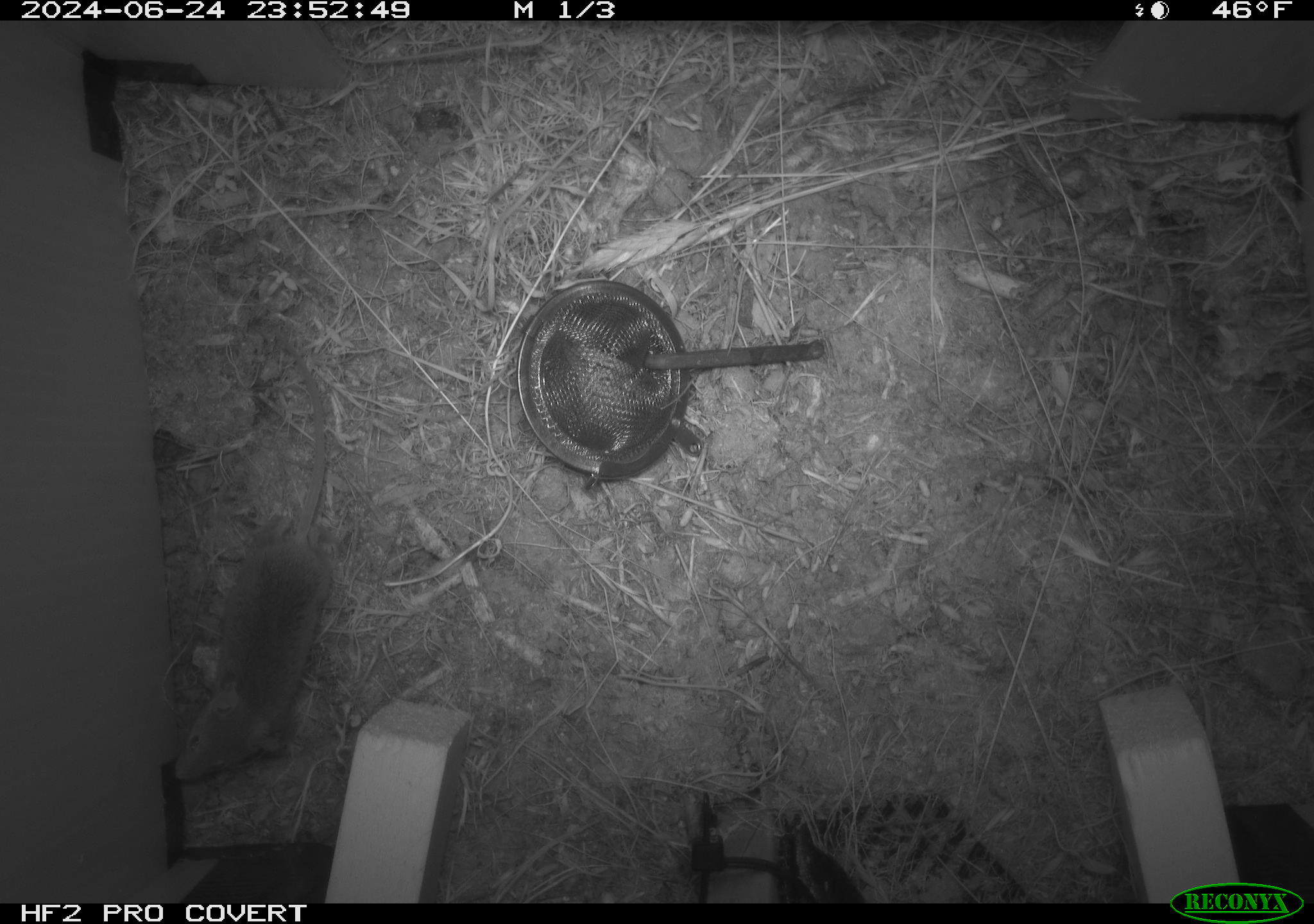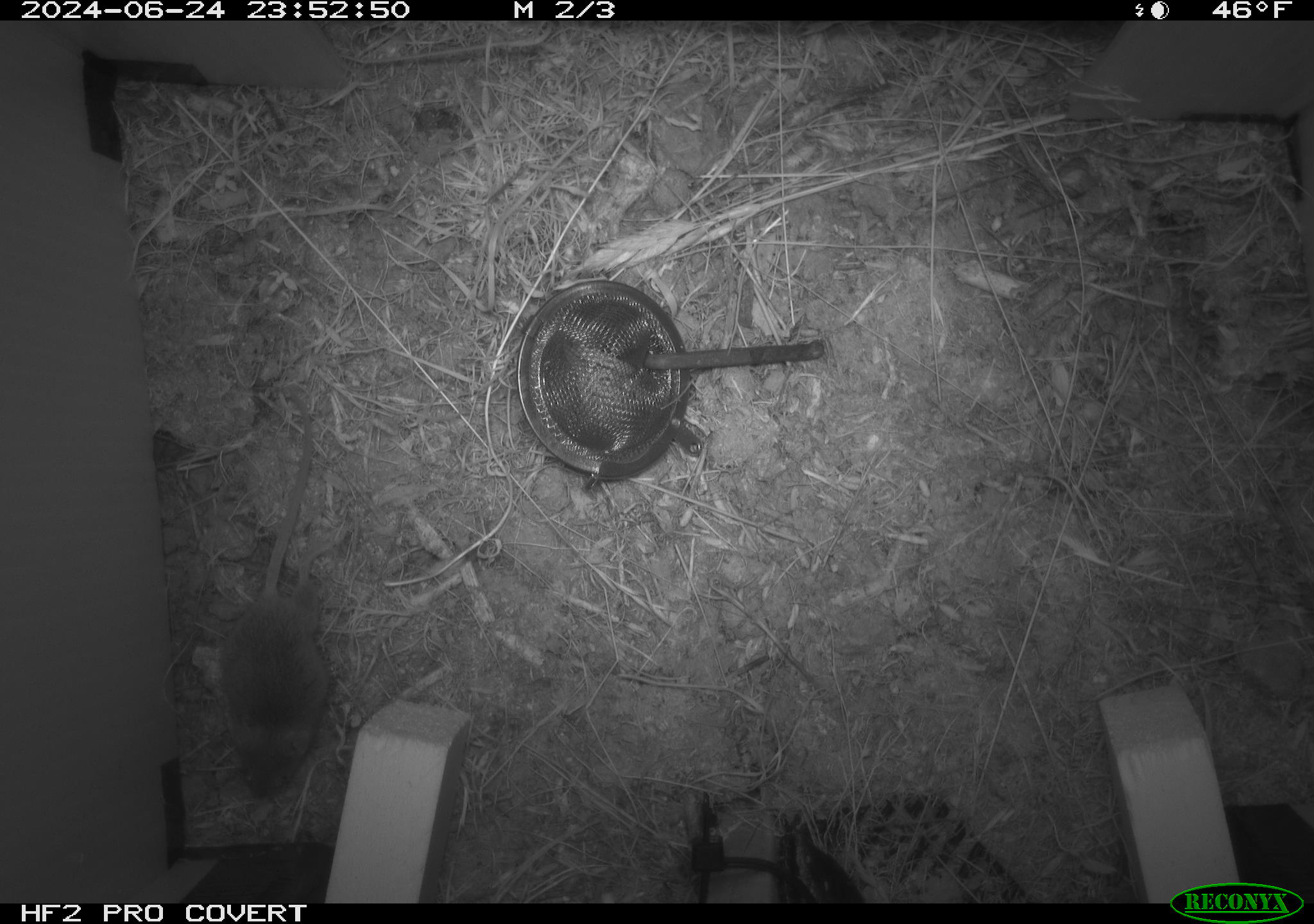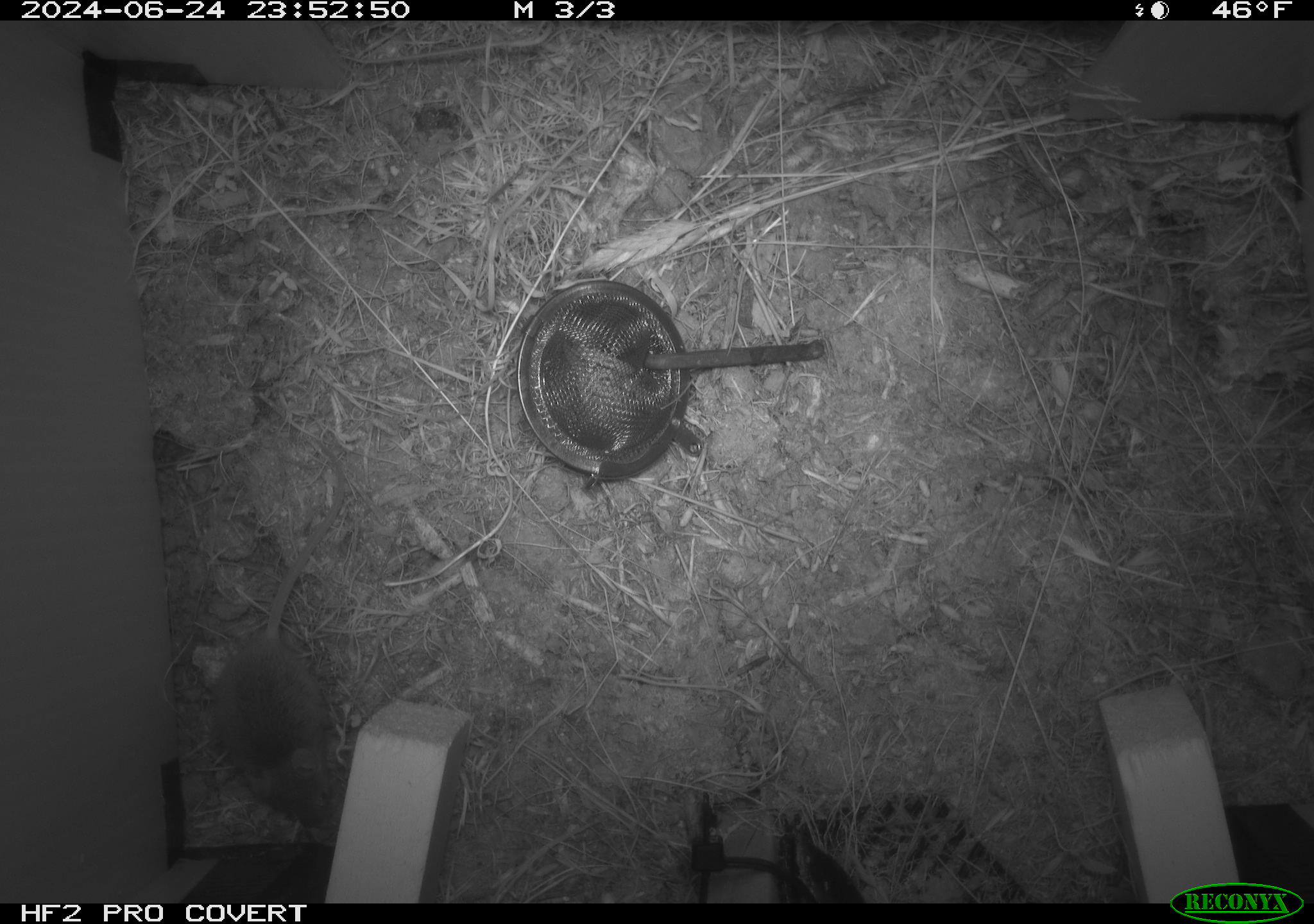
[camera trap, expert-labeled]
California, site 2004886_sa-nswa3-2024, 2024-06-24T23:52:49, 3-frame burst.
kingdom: Animalia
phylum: Chordata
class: Mammalia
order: Rodentia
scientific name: Rodentia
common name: rodent